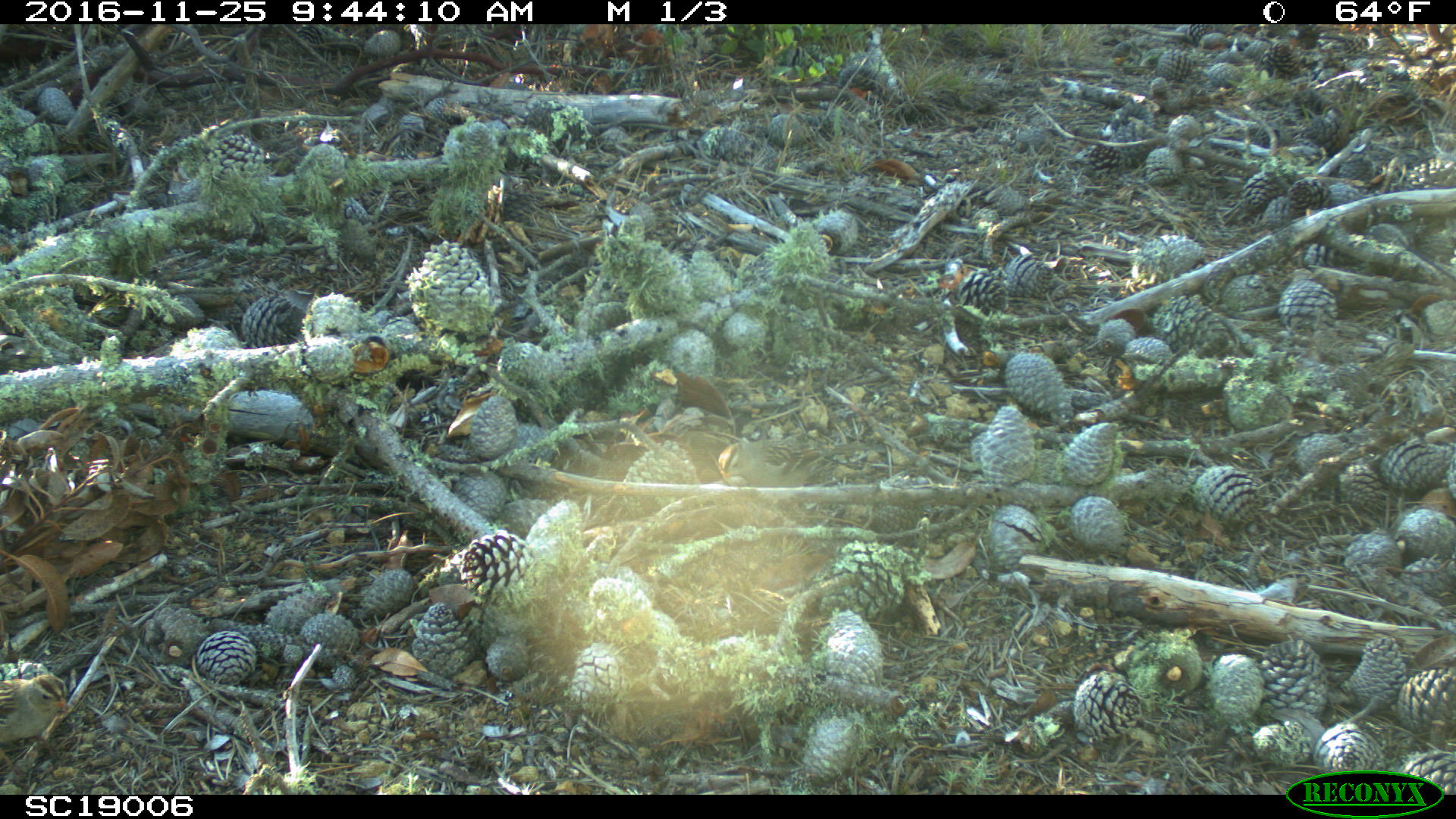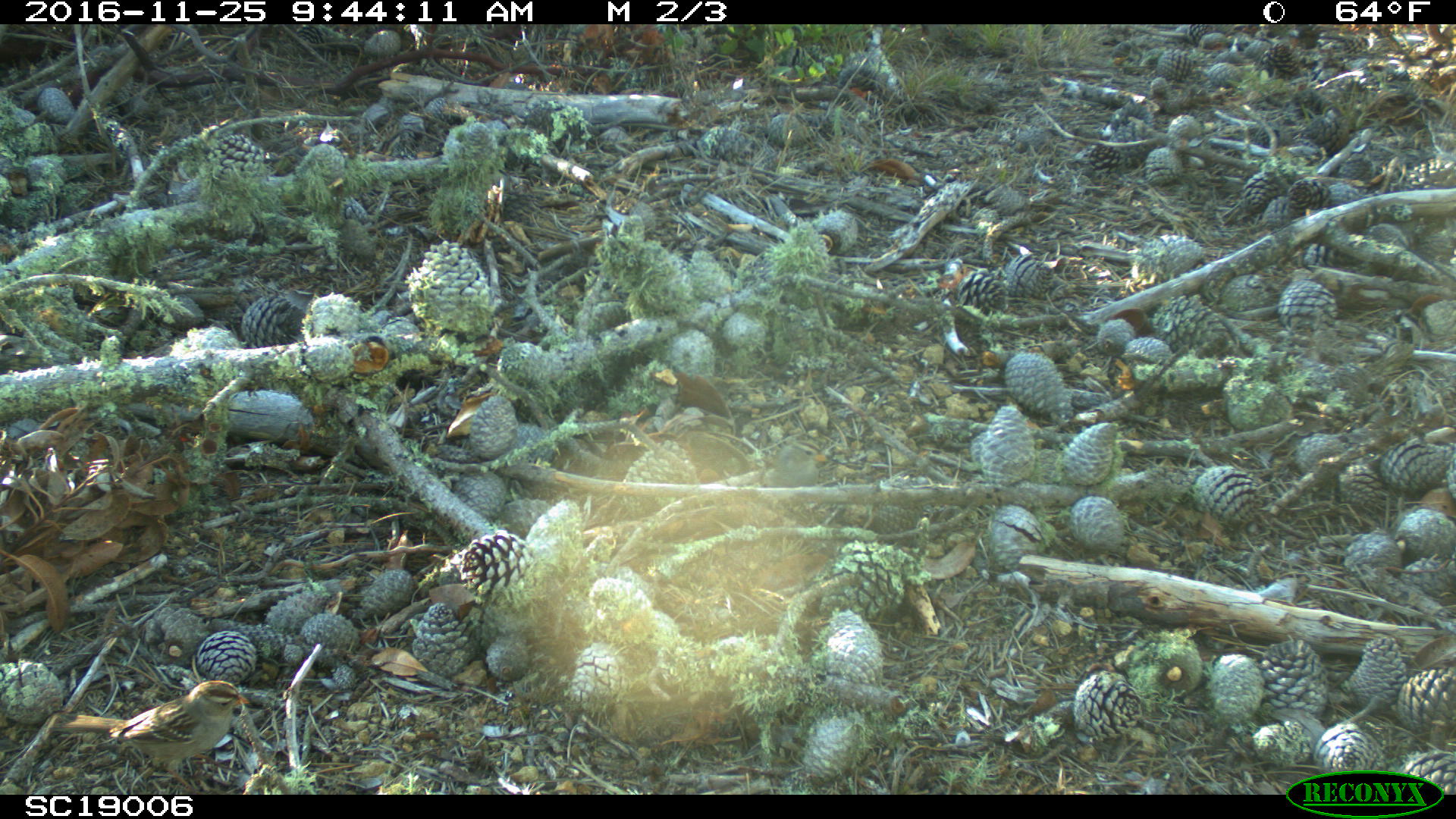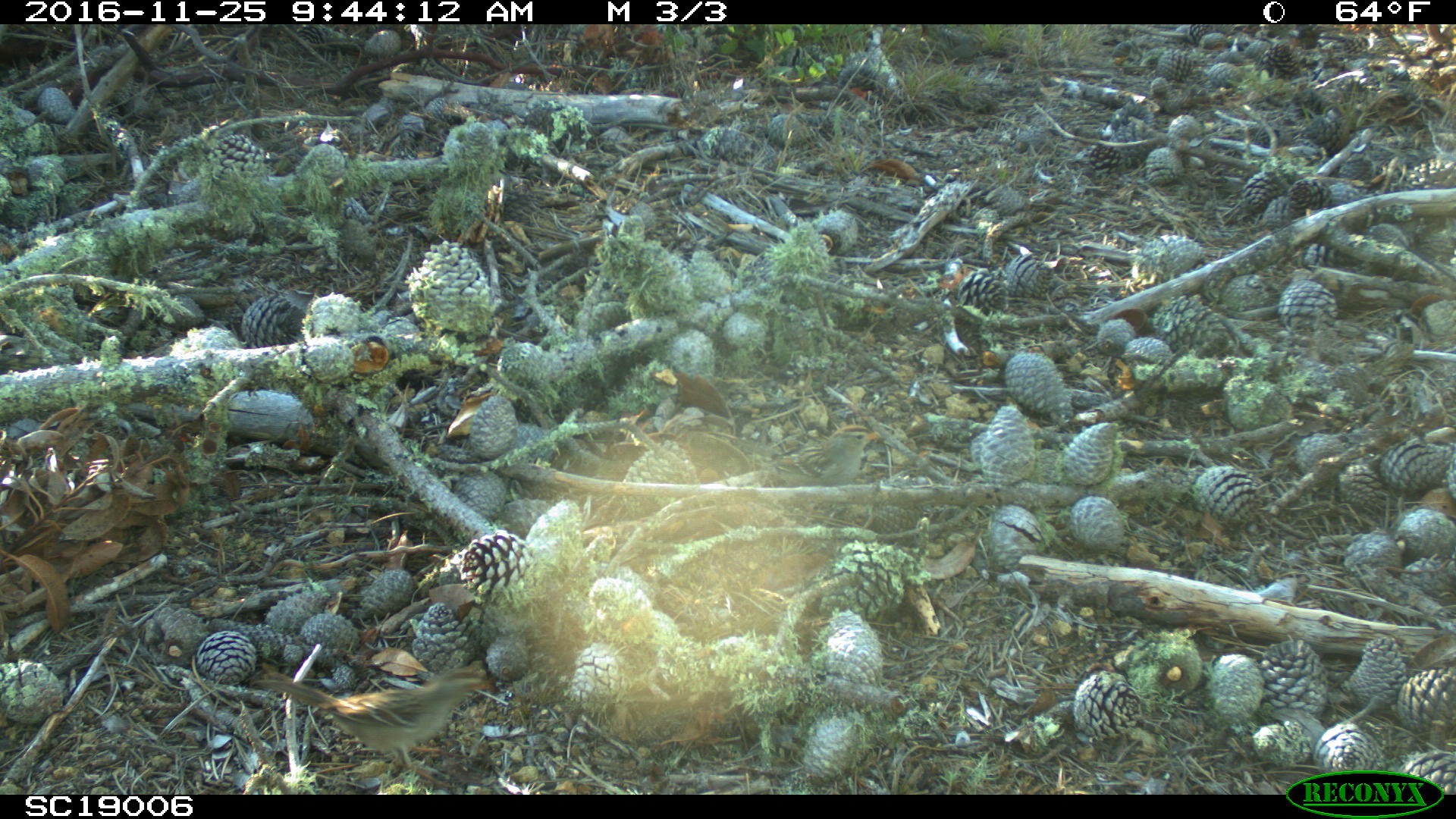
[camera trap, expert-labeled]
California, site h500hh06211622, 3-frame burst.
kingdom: Animalia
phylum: Chordata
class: Aves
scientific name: Aves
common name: bird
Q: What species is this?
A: Bird (Aves).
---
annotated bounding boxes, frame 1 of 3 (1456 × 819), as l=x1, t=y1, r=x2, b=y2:
bird: l=718, t=439, r=886, b=487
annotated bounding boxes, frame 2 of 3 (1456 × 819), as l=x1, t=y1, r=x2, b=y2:
bird: l=48, t=680, r=251, b=795; l=758, t=440, r=828, b=488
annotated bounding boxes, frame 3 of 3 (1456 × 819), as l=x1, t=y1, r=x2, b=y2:
bird: l=247, t=677, r=500, b=790